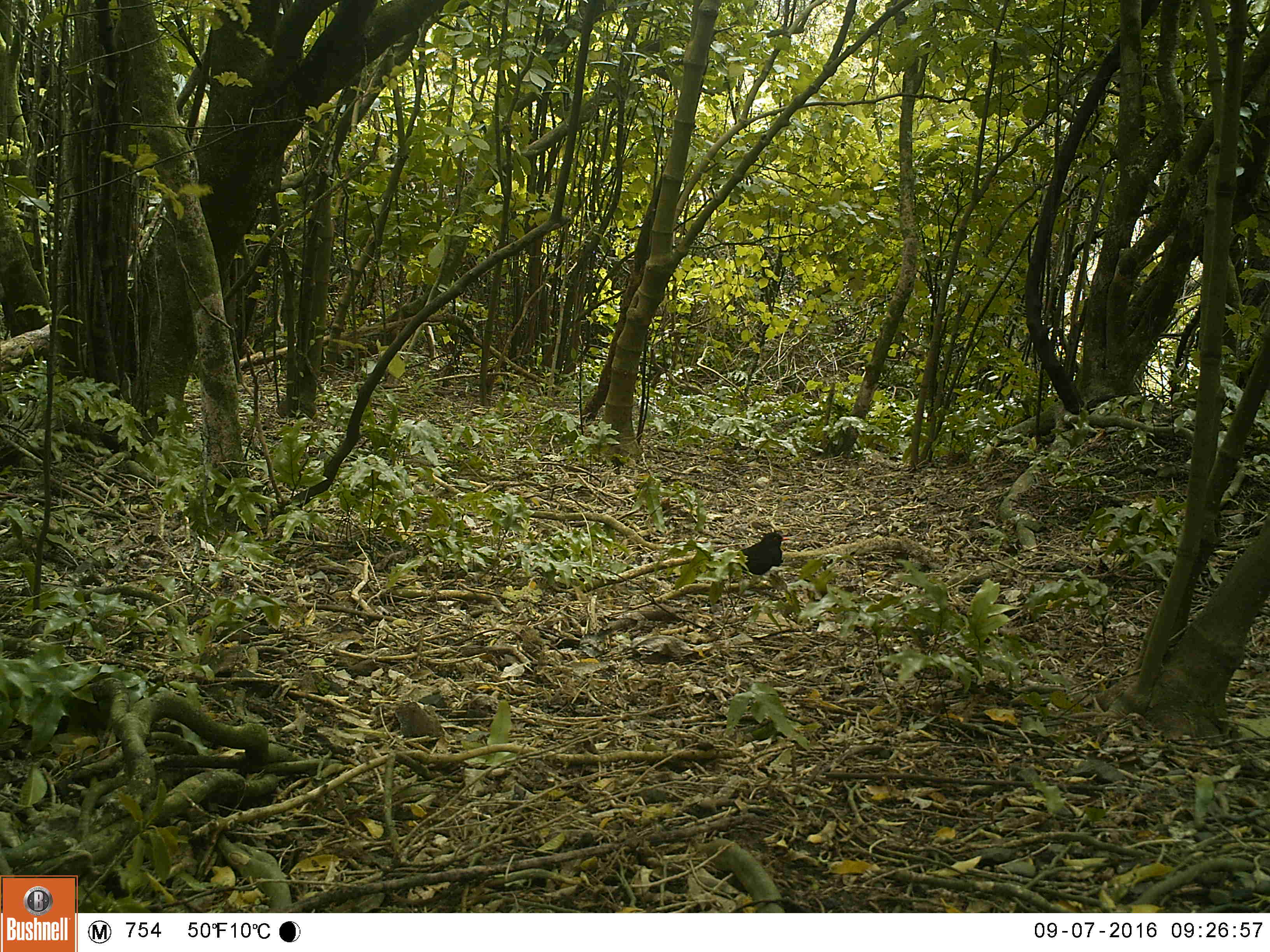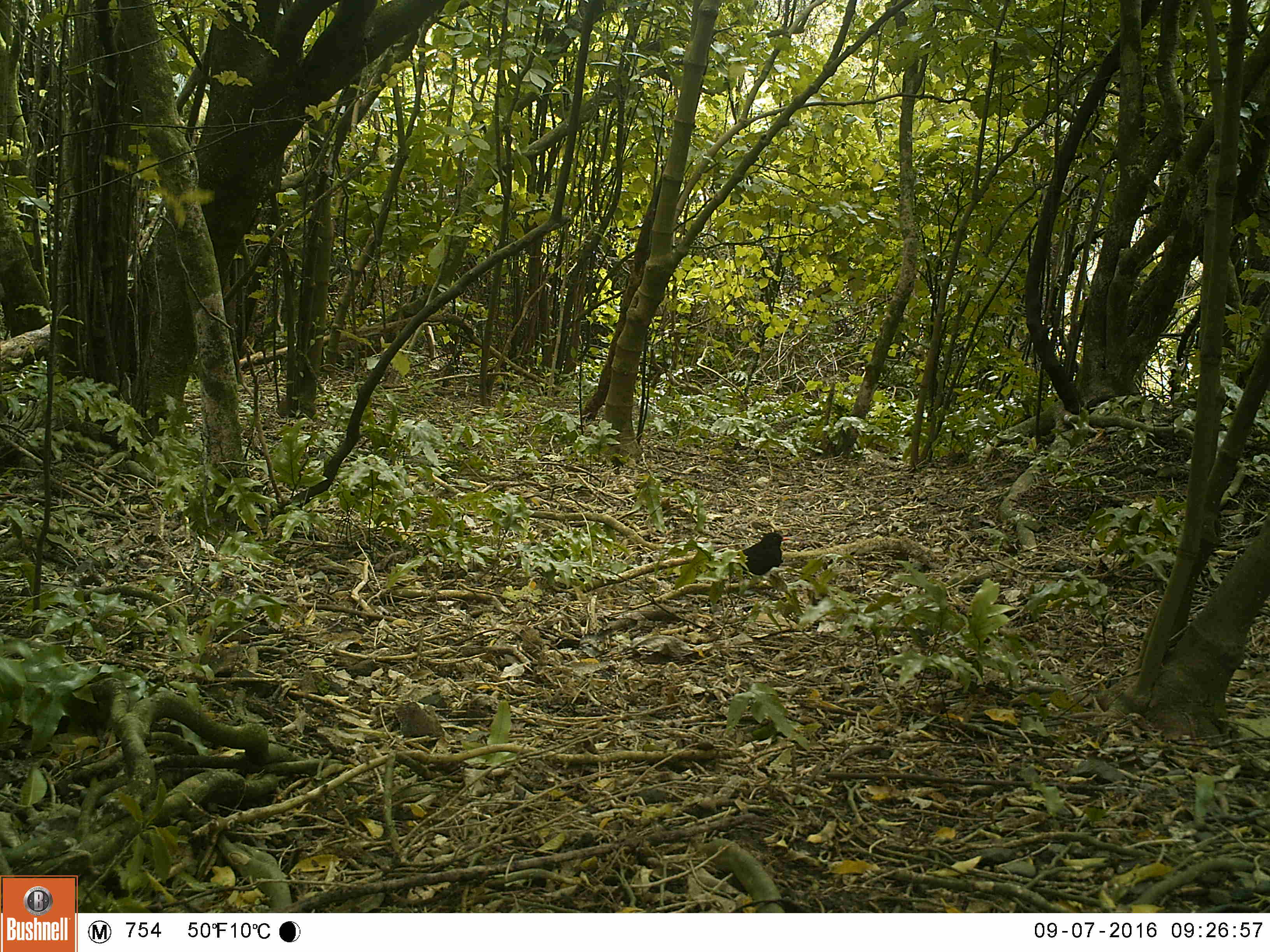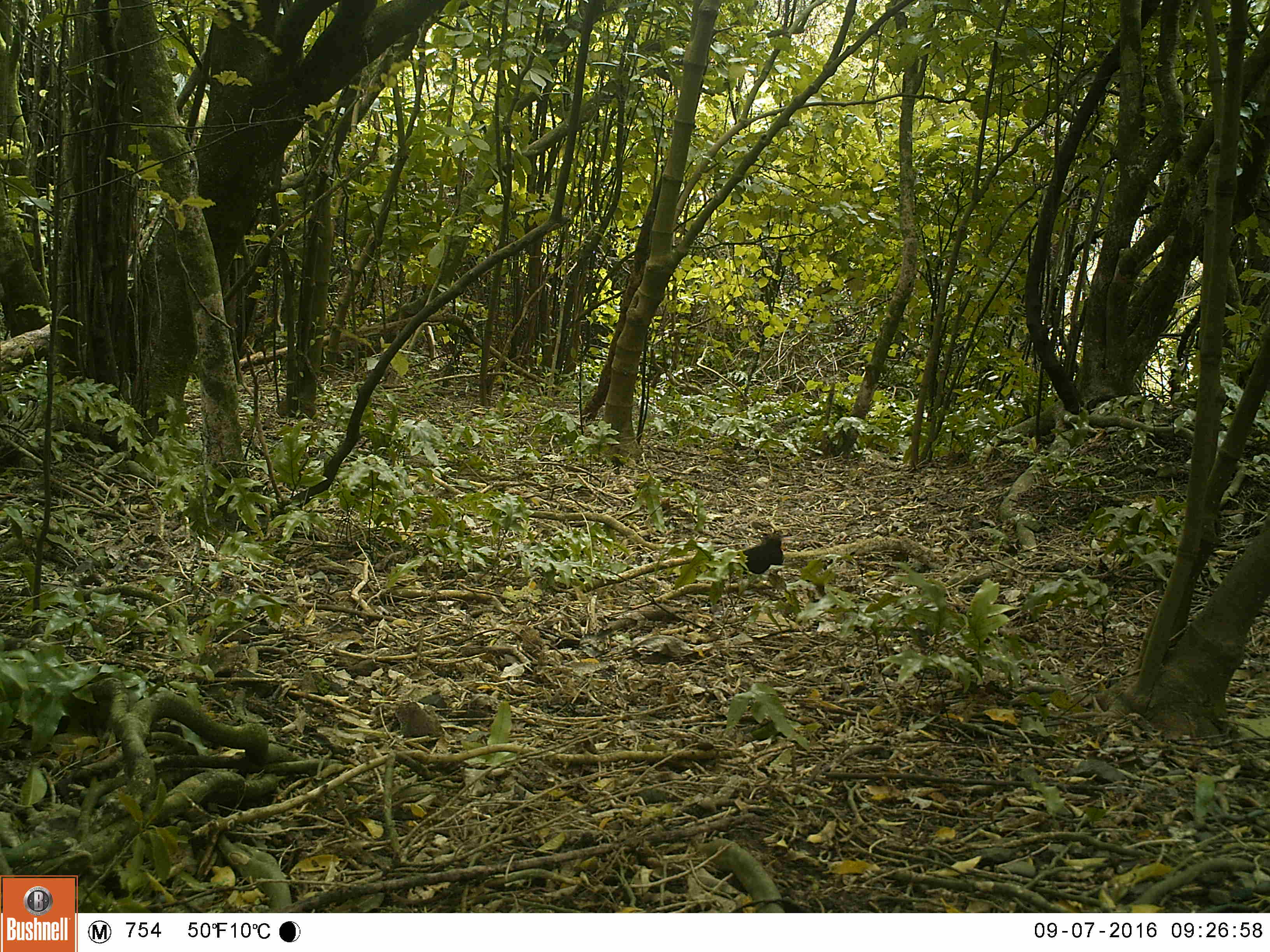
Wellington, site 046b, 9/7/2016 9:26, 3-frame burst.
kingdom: Animalia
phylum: Chordata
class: Aves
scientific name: Aves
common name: bird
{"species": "bird (Aves)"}